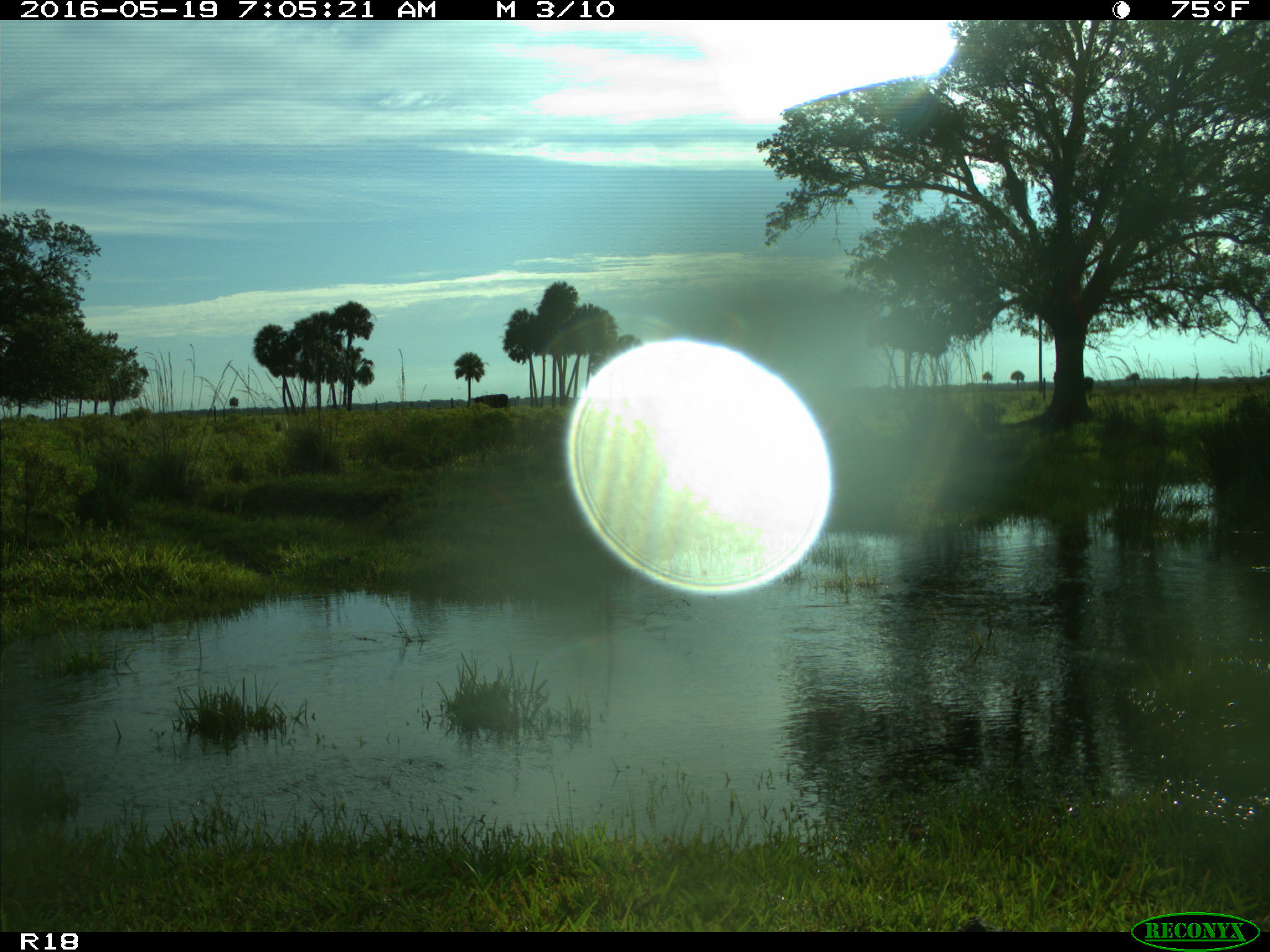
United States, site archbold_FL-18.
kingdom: Animalia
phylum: Chordata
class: Mammalia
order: Artiodactyla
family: Bovidae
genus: Bos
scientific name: Bos taurus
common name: domestic cow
Bos taurus (domestic cow).